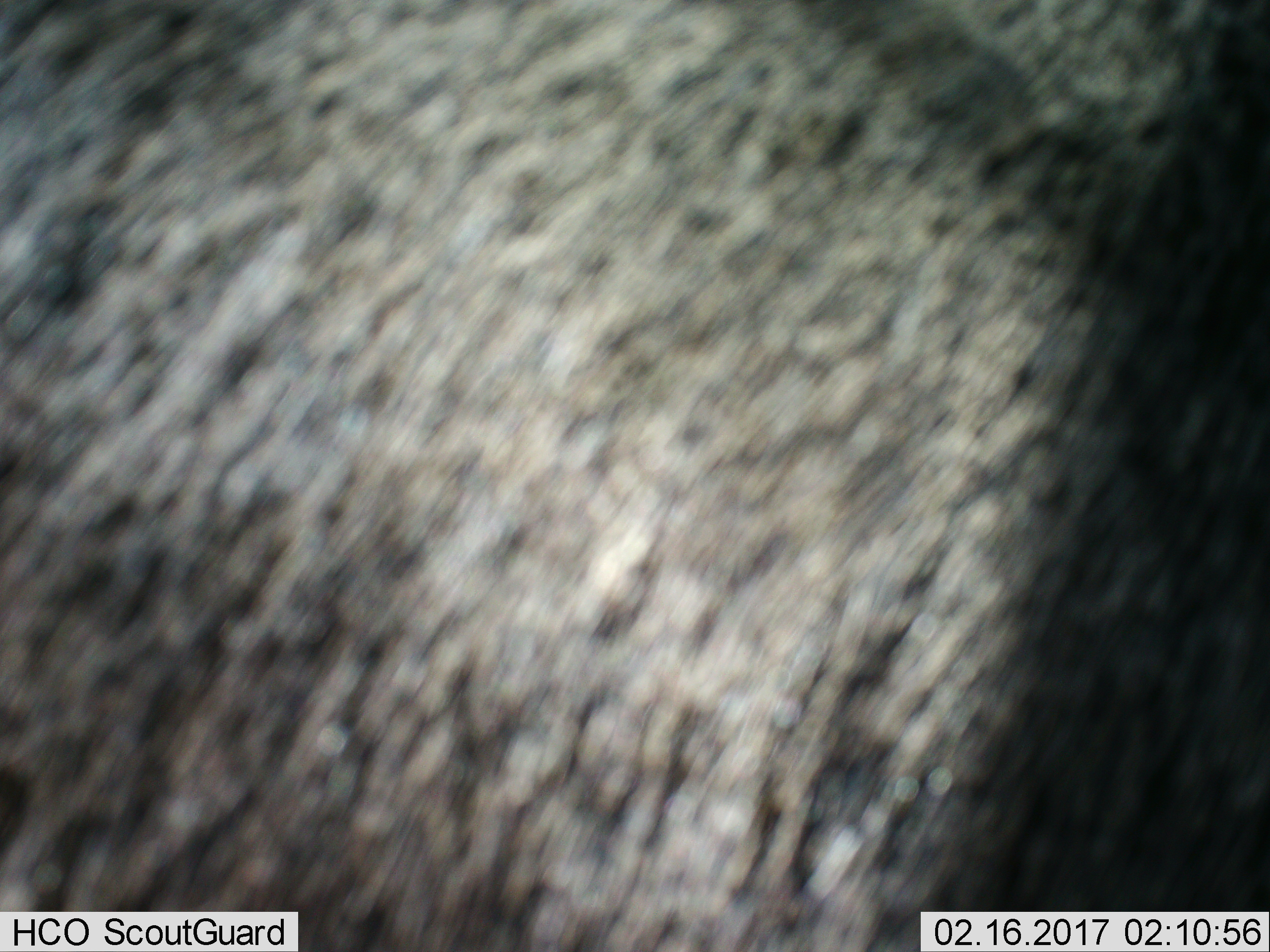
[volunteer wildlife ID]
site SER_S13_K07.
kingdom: Animalia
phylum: Chordata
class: Mammalia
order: Artiodactyla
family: Bovidae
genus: Connochaetes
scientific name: Connochaetes taurinus taurinus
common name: blue wildebeest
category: wildebeestblue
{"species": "wildebeestblue (blue wildebeest) (Connochaetes taurinus taurinus)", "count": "1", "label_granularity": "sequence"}